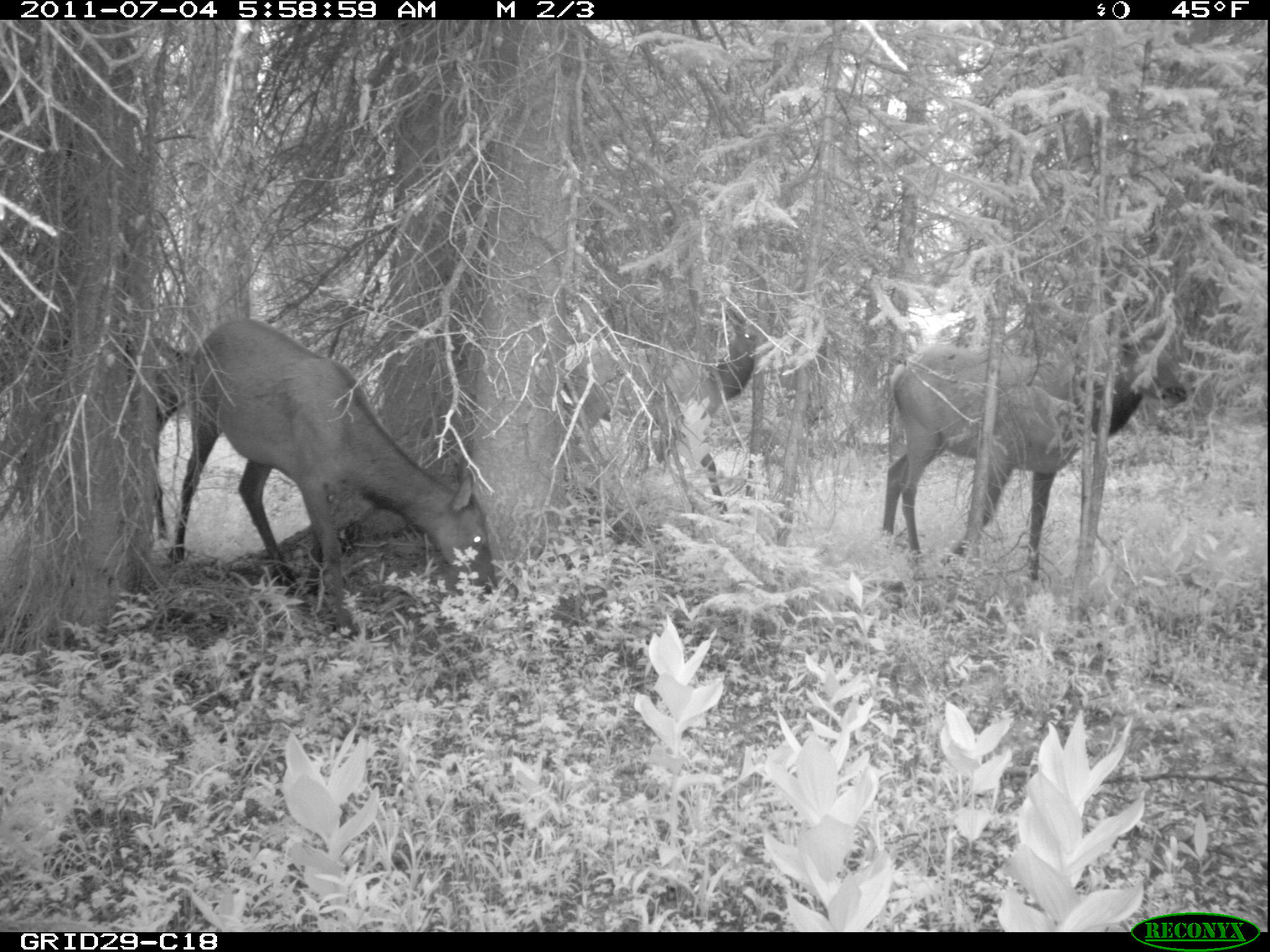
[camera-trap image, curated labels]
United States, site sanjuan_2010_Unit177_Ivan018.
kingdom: Animalia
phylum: Chordata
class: Mammalia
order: Artiodactyla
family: Cervidae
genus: Cervus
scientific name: Cervus elaphus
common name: red deer